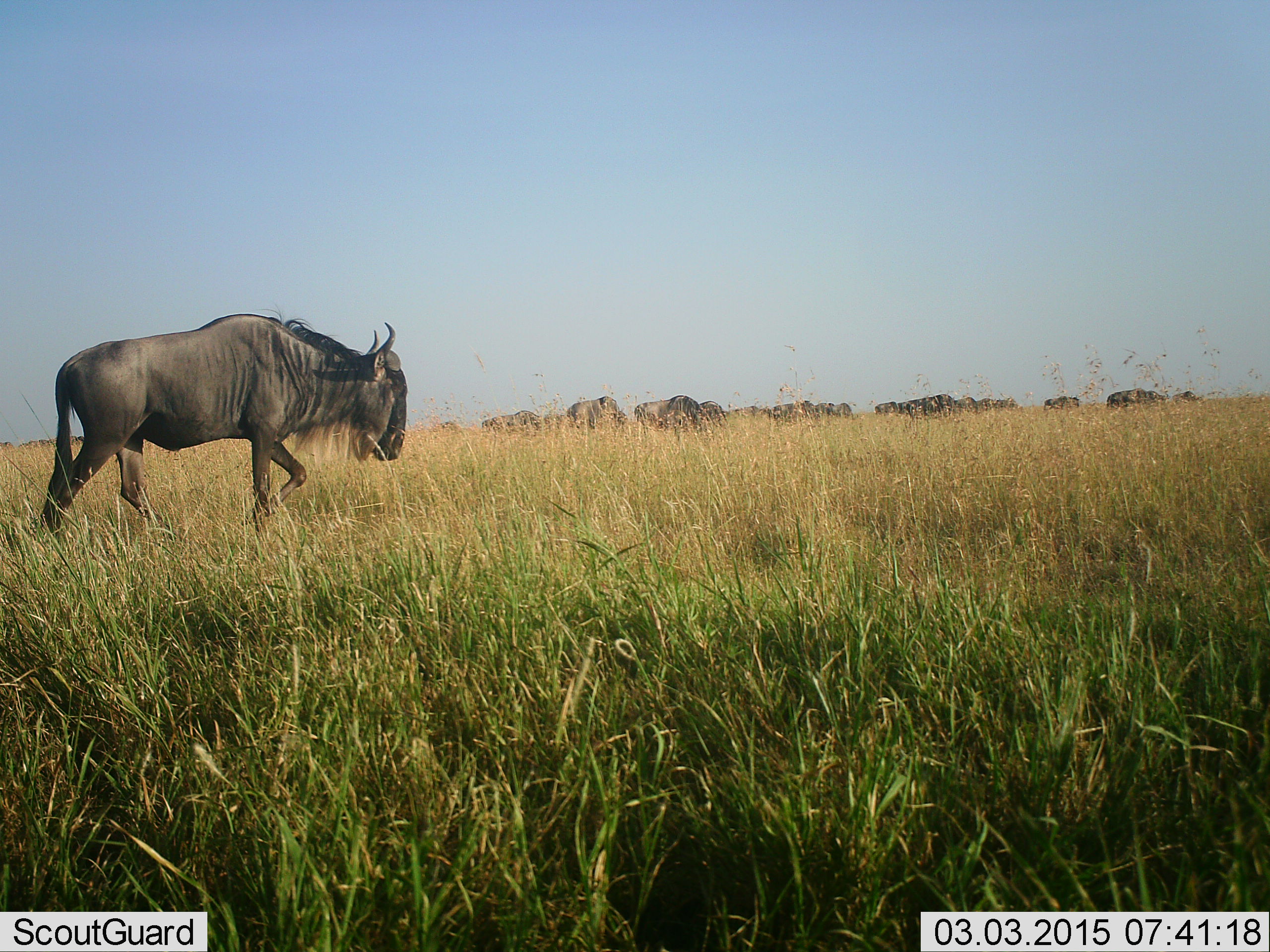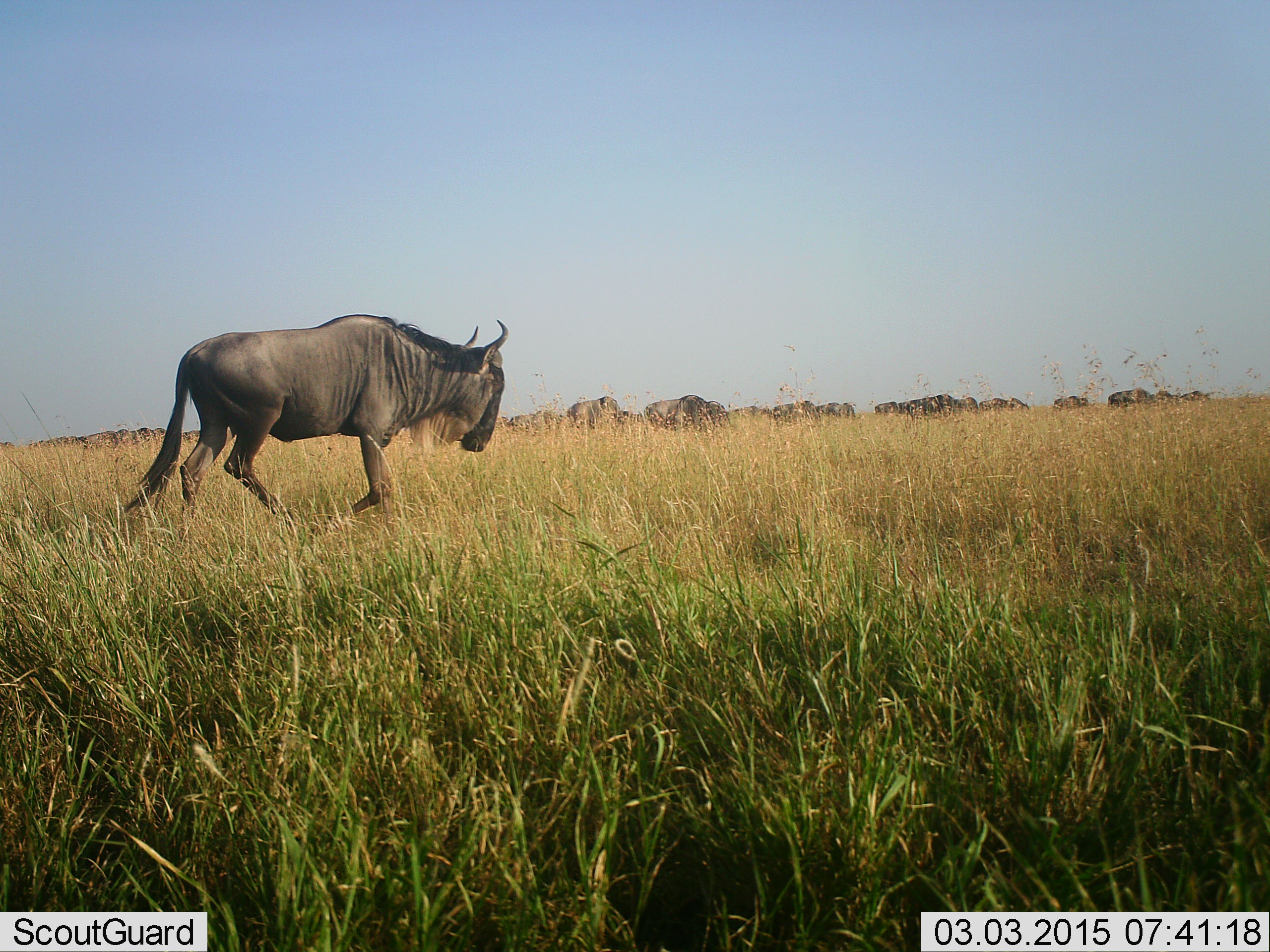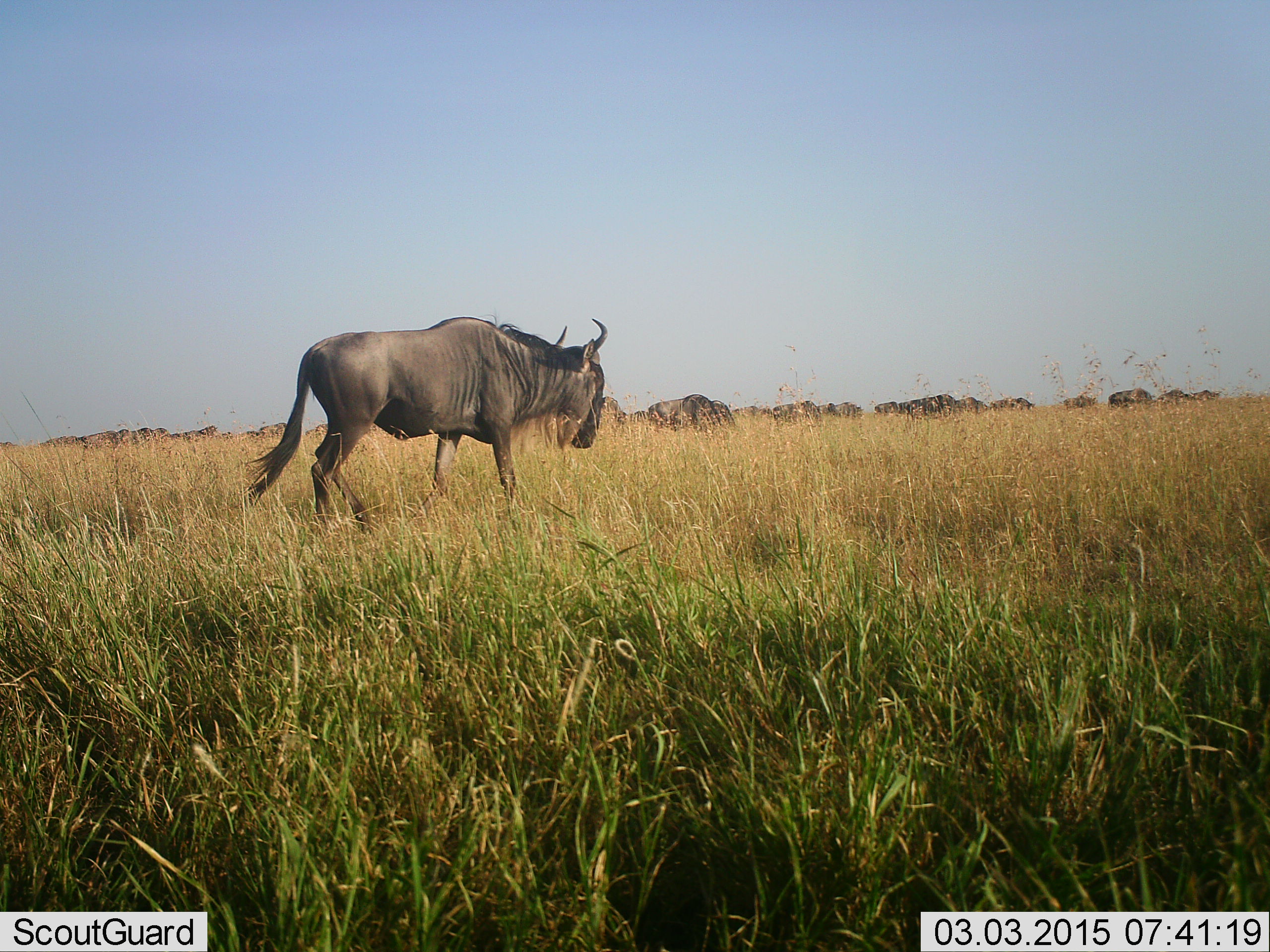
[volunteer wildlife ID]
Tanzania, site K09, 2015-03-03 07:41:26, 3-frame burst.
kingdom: Animalia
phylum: Chordata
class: Mammalia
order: Artiodactyla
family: Bovidae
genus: Connochaetes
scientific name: Connochaetes taurinus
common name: blue wildebeest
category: wildebeest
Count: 11-50.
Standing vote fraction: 50%.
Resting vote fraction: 10%.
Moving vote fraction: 90%.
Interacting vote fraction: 0%.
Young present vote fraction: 0%.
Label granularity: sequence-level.